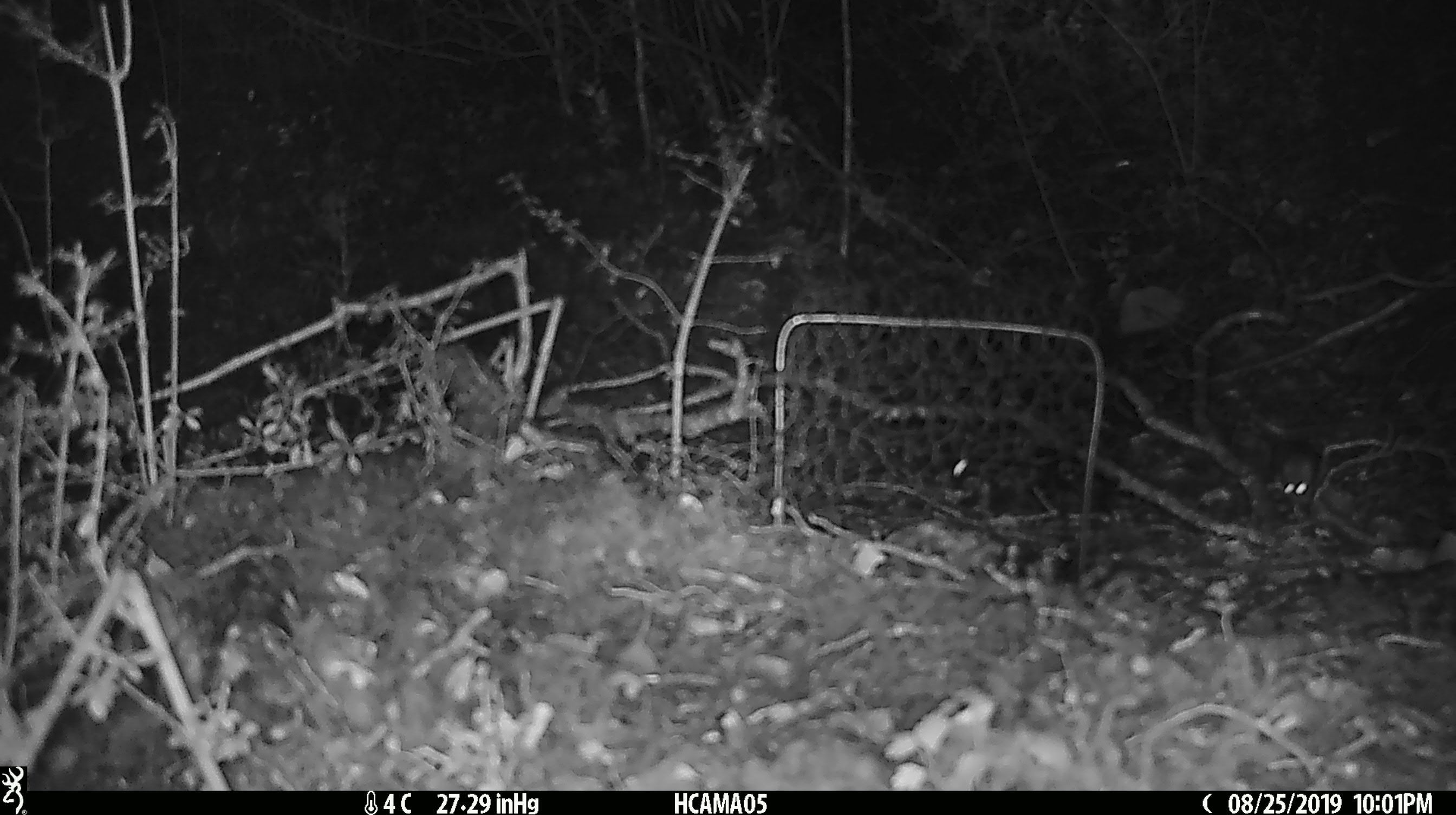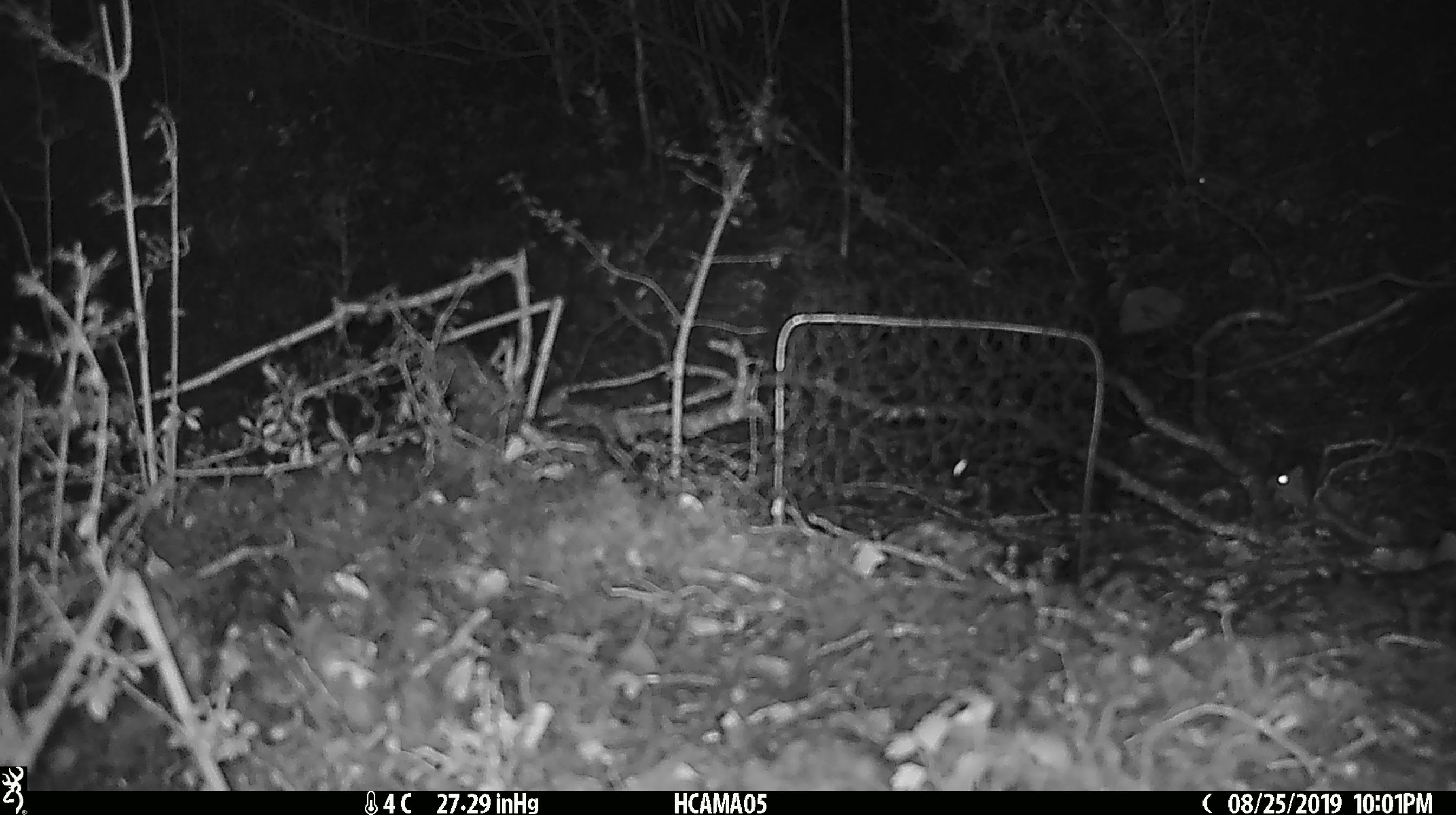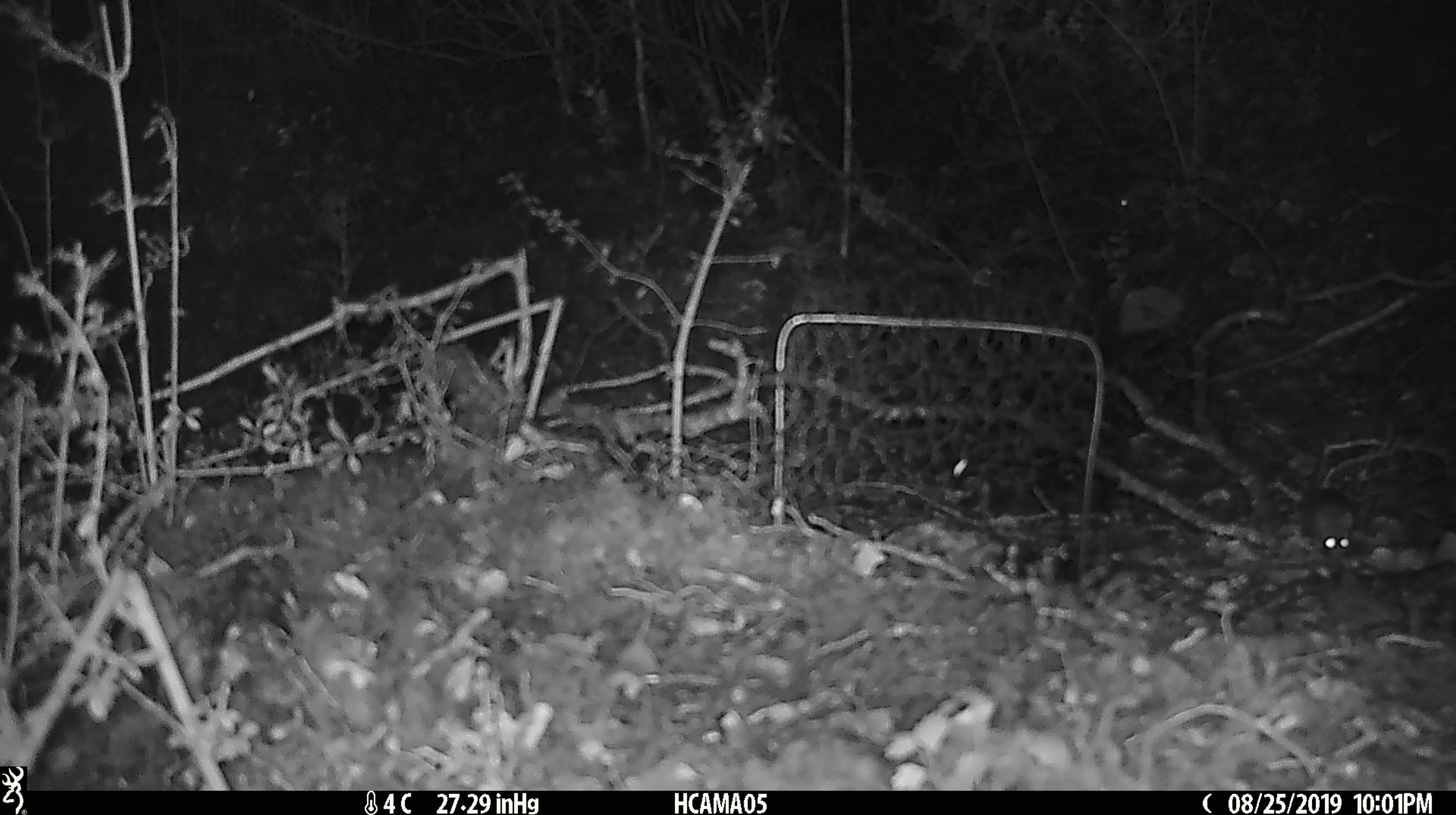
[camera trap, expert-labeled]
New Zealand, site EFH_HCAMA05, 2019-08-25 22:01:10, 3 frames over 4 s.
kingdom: Animalia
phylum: Chordata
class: Mammalia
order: Rodentia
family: Muridae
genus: Mus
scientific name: Mus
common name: mouse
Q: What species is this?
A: Mouse (Mus).